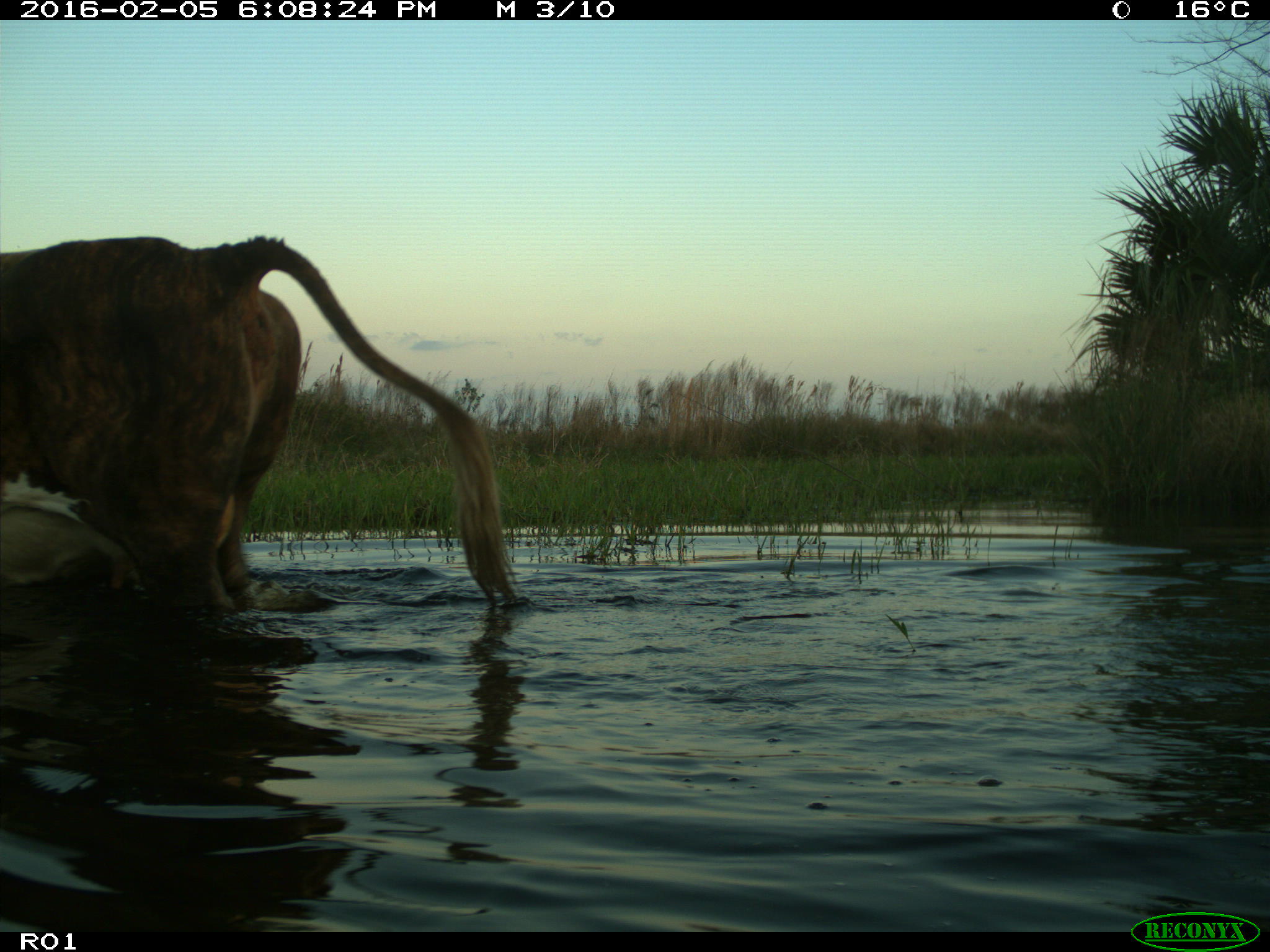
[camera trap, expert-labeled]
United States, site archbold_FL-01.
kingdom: Animalia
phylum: Chordata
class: Mammalia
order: Artiodactyla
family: Bovidae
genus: Bos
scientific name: Bos taurus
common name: domestic cow